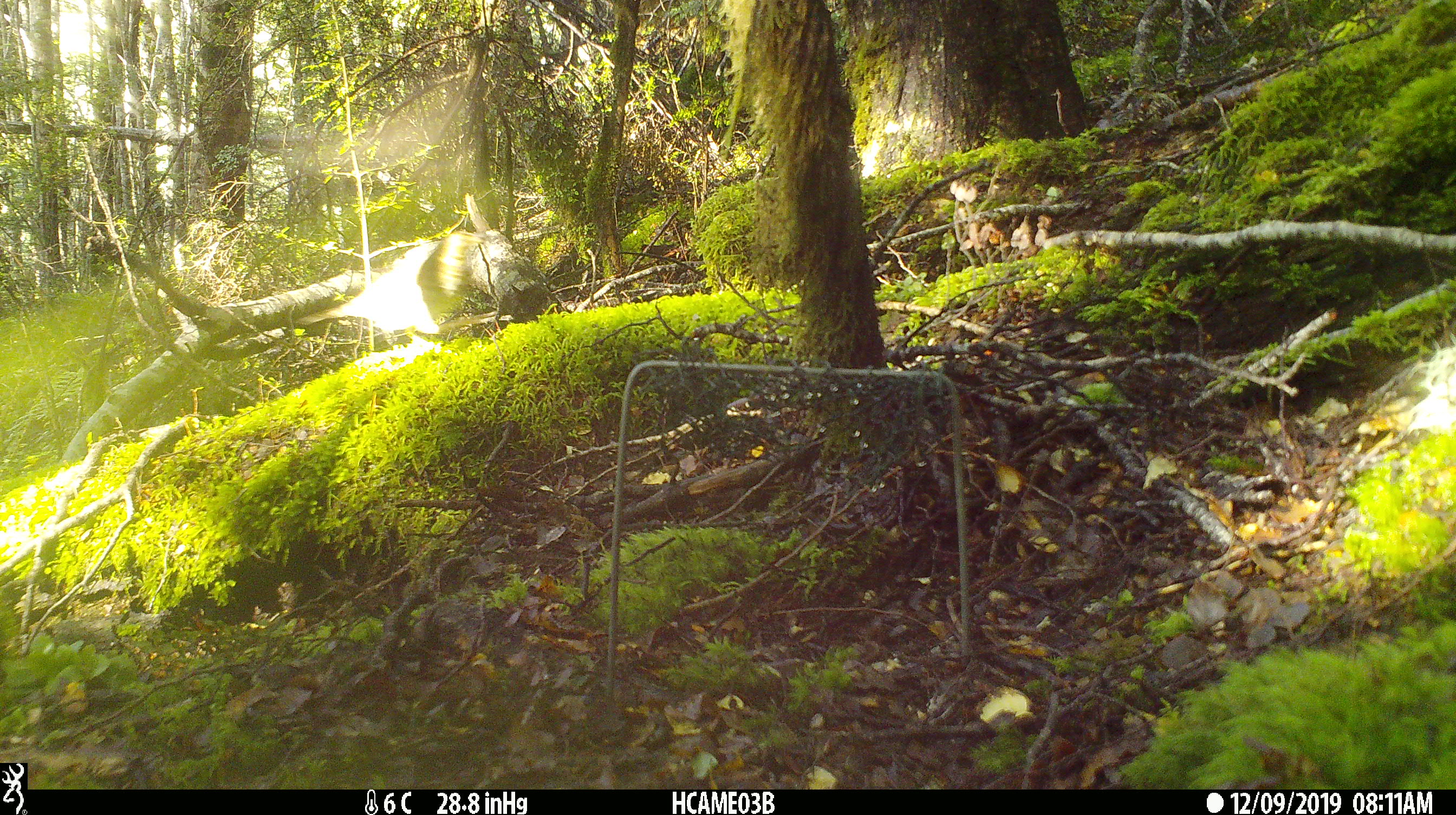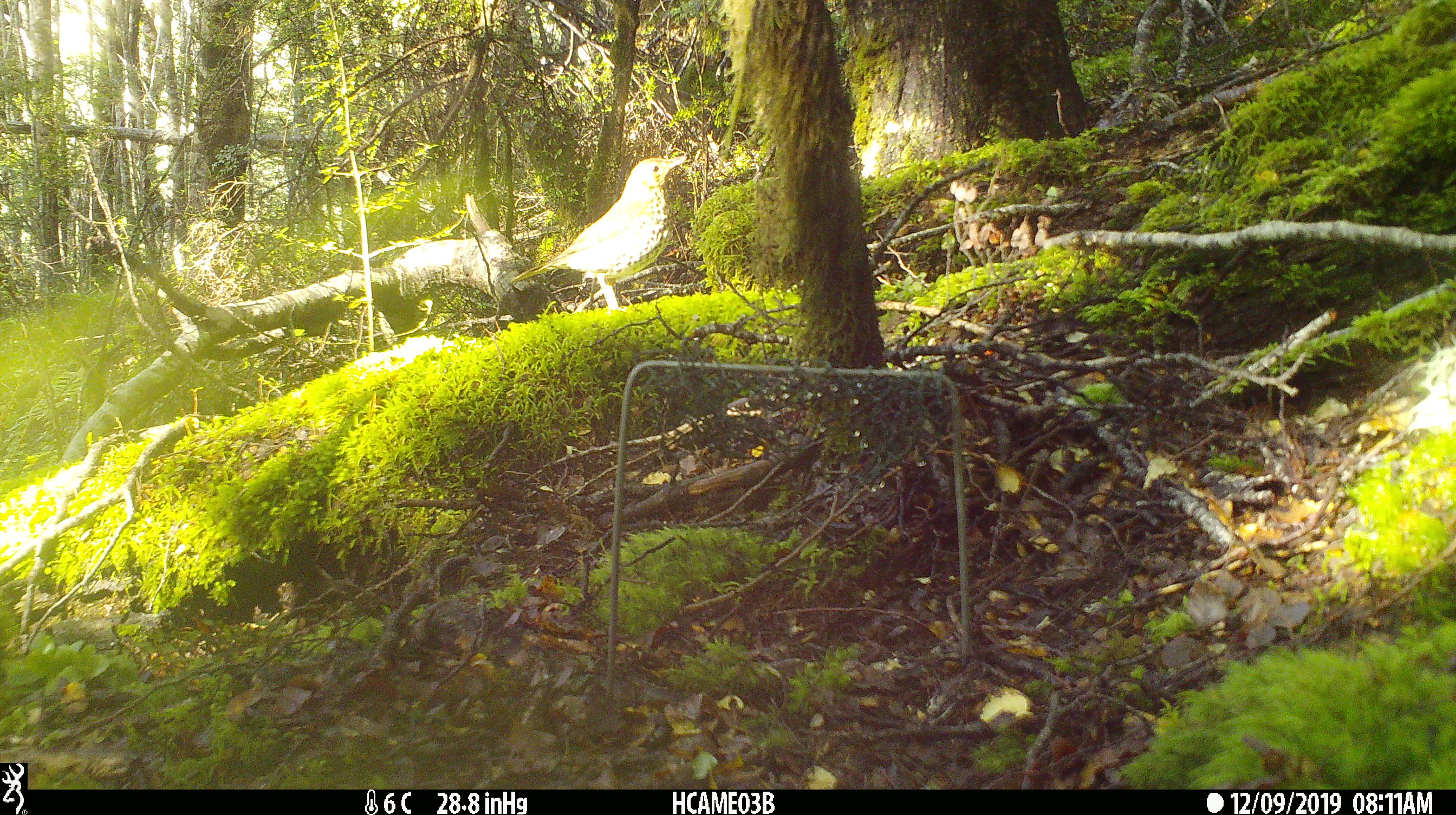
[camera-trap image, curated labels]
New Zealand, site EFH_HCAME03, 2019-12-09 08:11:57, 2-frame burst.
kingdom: Animalia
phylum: Chordata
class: Aves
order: Passeriformes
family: Turdidae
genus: Turdus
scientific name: Turdus philomelos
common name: song thrush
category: thrush